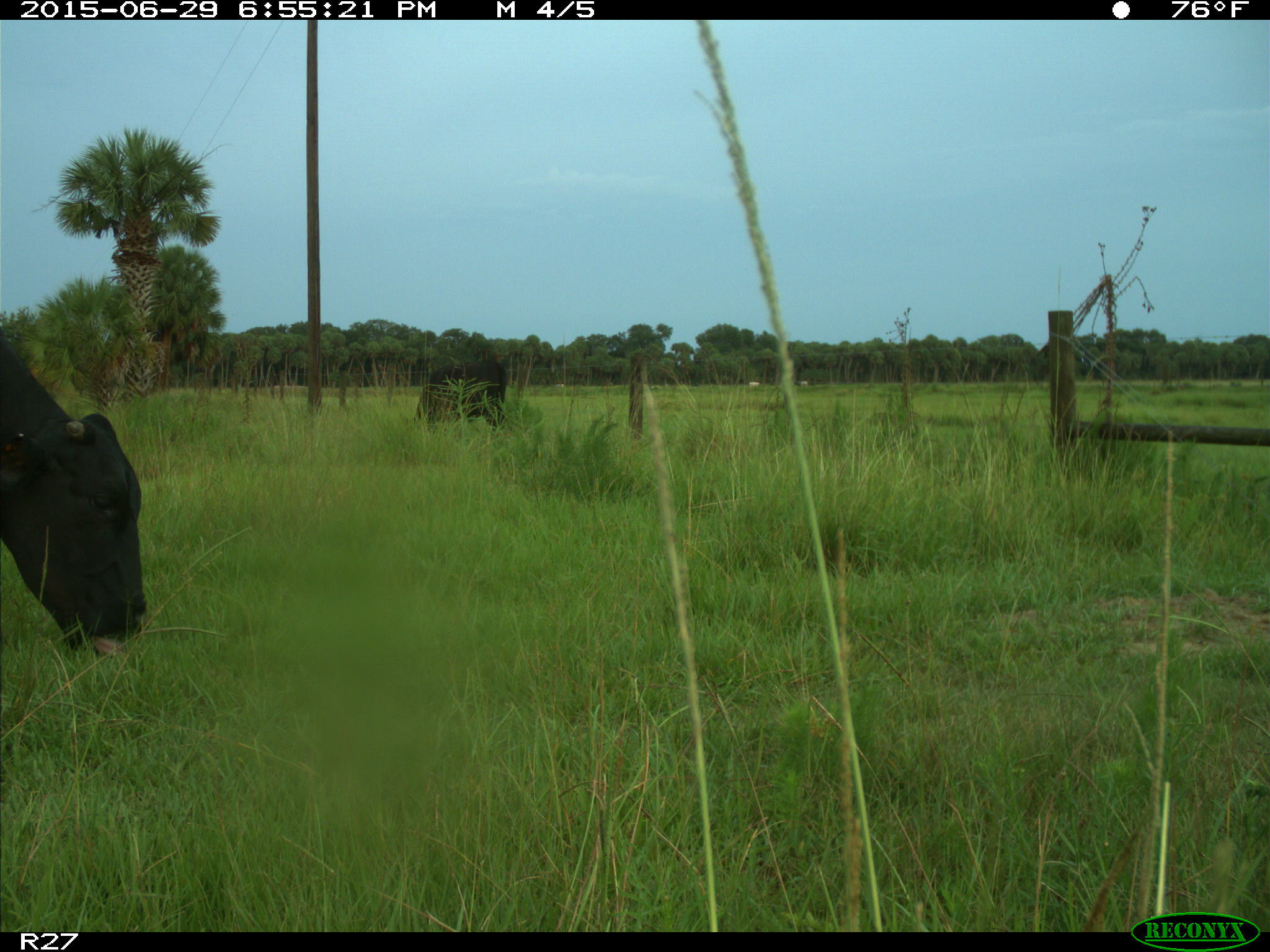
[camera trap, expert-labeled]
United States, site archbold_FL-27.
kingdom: Animalia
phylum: Chordata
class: Mammalia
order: Artiodactyla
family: Bovidae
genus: Bos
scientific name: Bos taurus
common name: domestic cow